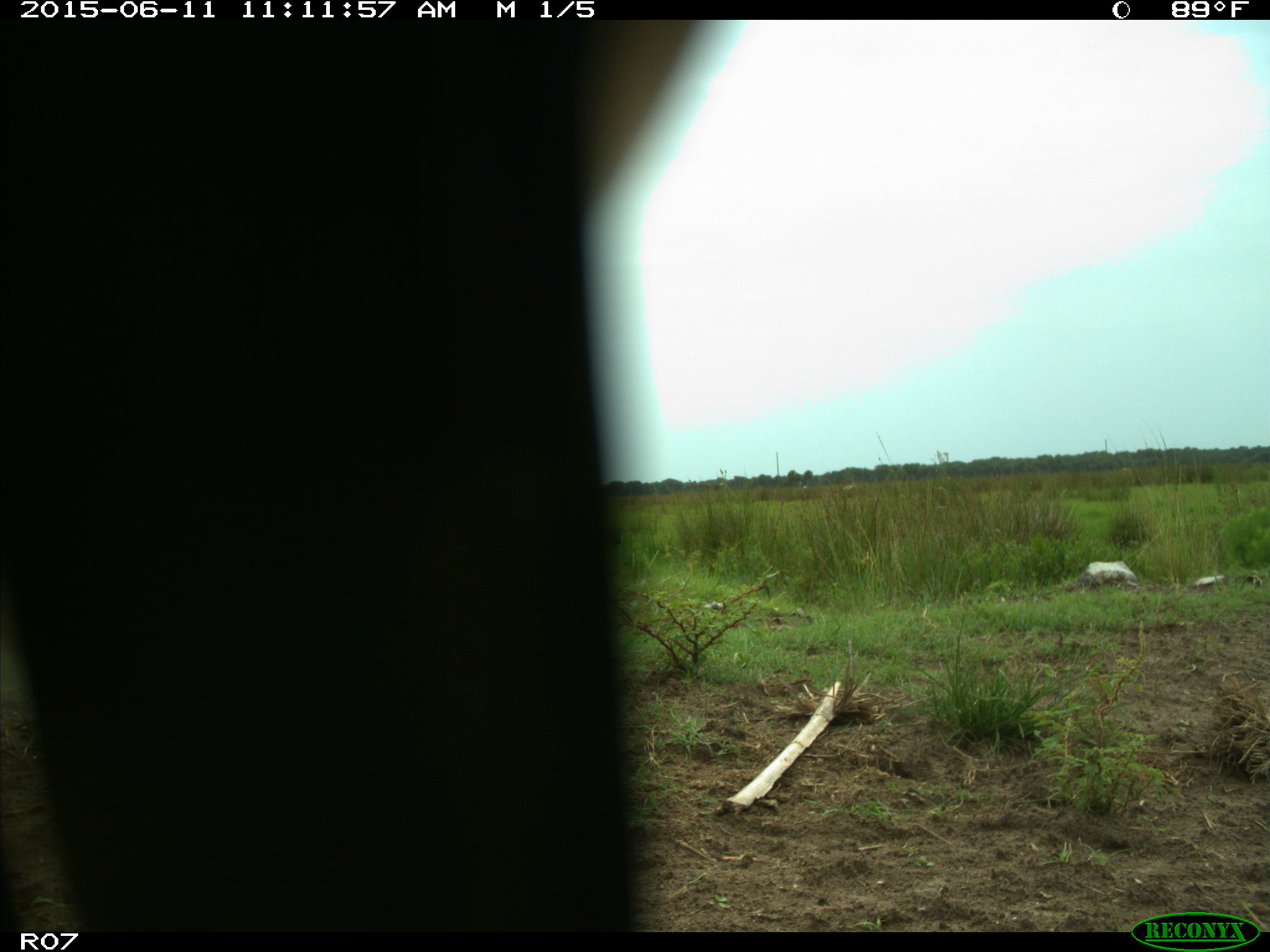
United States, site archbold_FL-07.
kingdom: Animalia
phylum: Chordata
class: Mammalia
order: Artiodactyla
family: Bovidae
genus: Bos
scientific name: Bos taurus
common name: domestic cow